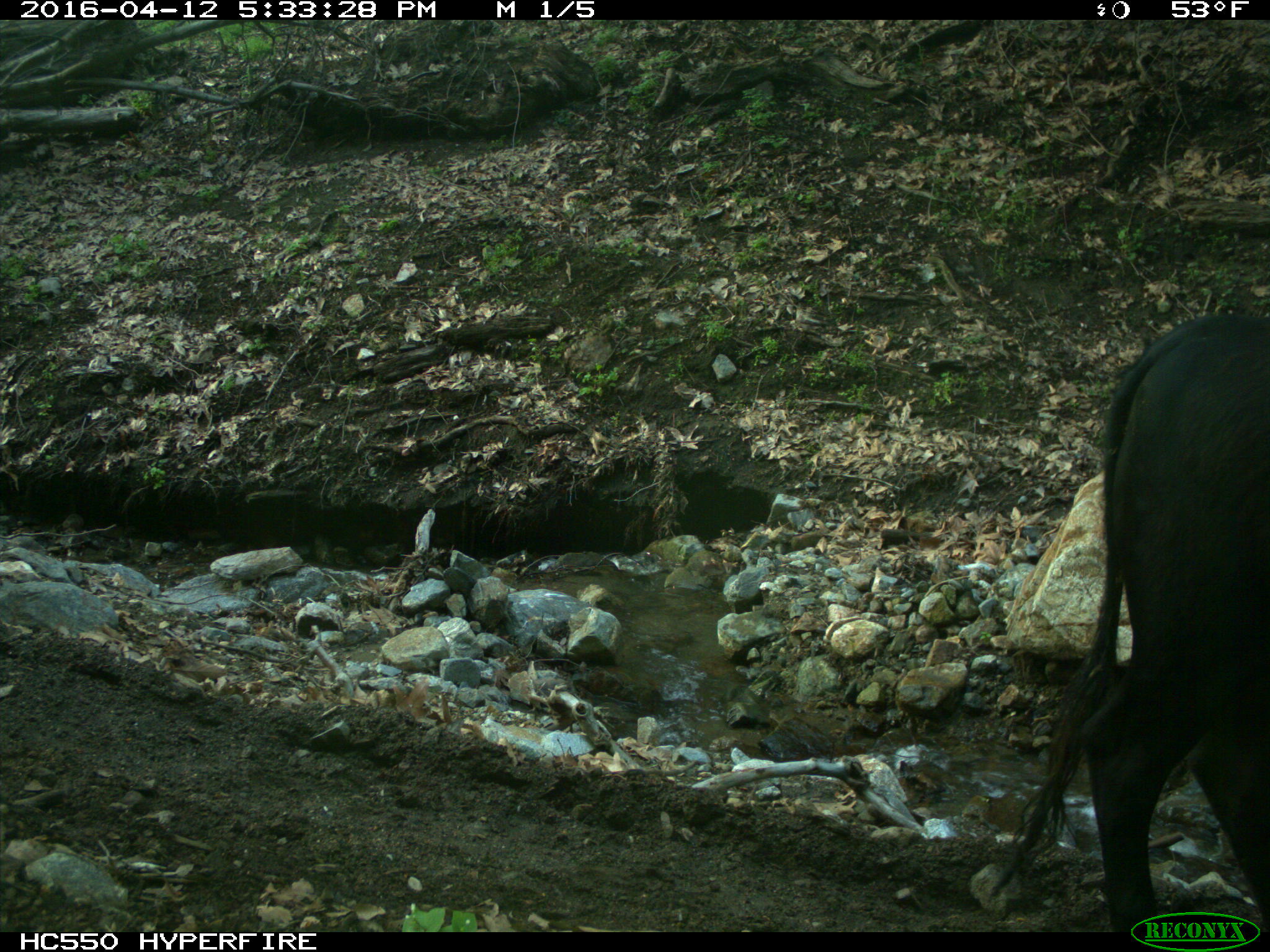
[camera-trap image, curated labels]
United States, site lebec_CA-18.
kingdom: Animalia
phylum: Chordata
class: Mammalia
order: Artiodactyla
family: Bovidae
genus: Bos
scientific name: Bos taurus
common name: domestic cow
Bos taurus (domestic cow).